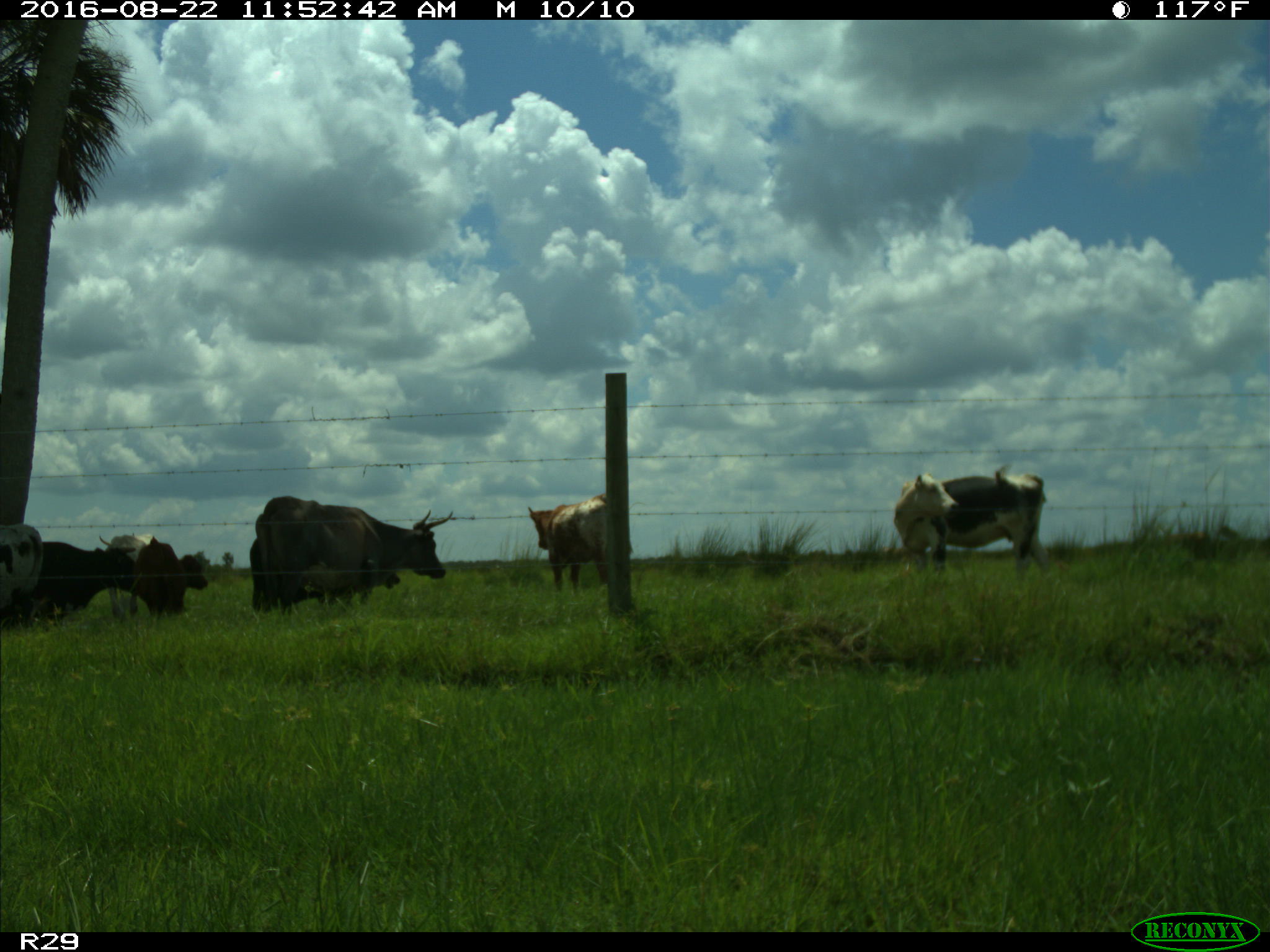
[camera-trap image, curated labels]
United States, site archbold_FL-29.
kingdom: Animalia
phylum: Chordata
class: Mammalia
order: Artiodactyla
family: Bovidae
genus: Bos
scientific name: Bos taurus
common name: domestic cow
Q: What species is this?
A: Bos taurus (domestic cow).